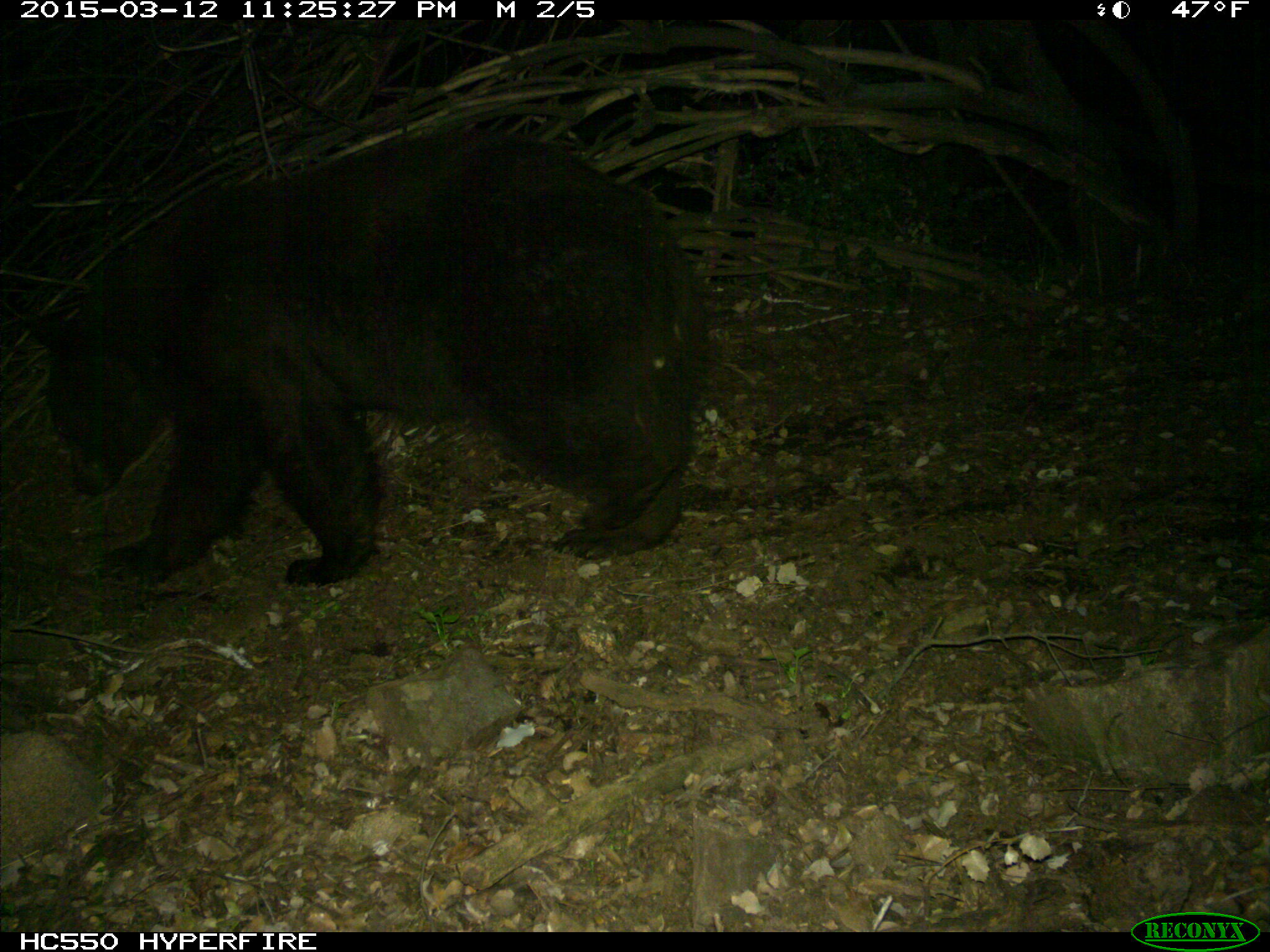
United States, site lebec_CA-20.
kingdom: Animalia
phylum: Chordata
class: Mammalia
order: Carnivora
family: Ursidae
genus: Ursus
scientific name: Ursus americanus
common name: american black bear